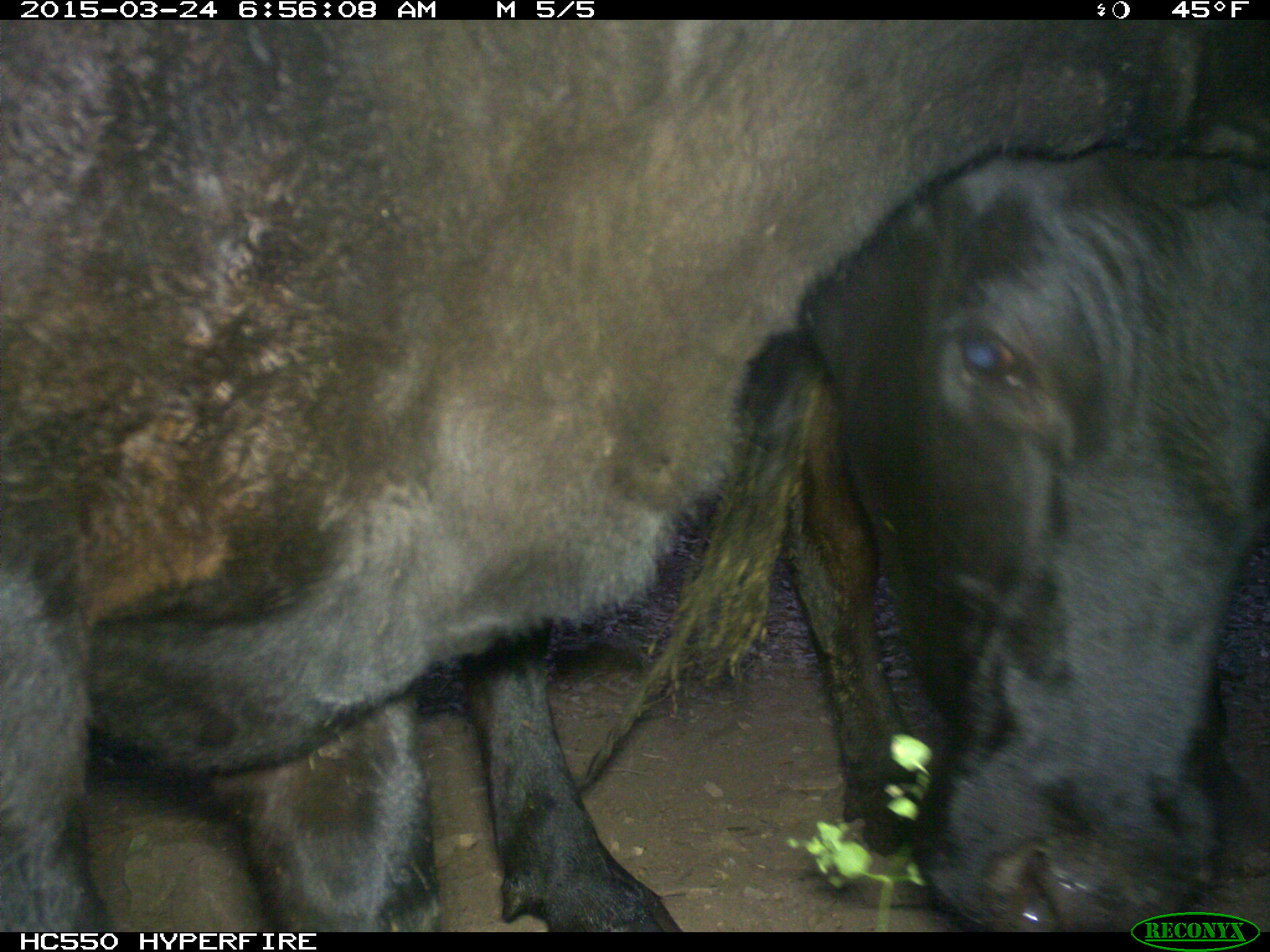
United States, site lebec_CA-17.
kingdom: Animalia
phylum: Chordata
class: Mammalia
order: Artiodactyla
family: Bovidae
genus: Bos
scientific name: Bos taurus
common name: domestic cow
Bos taurus (domestic cow).